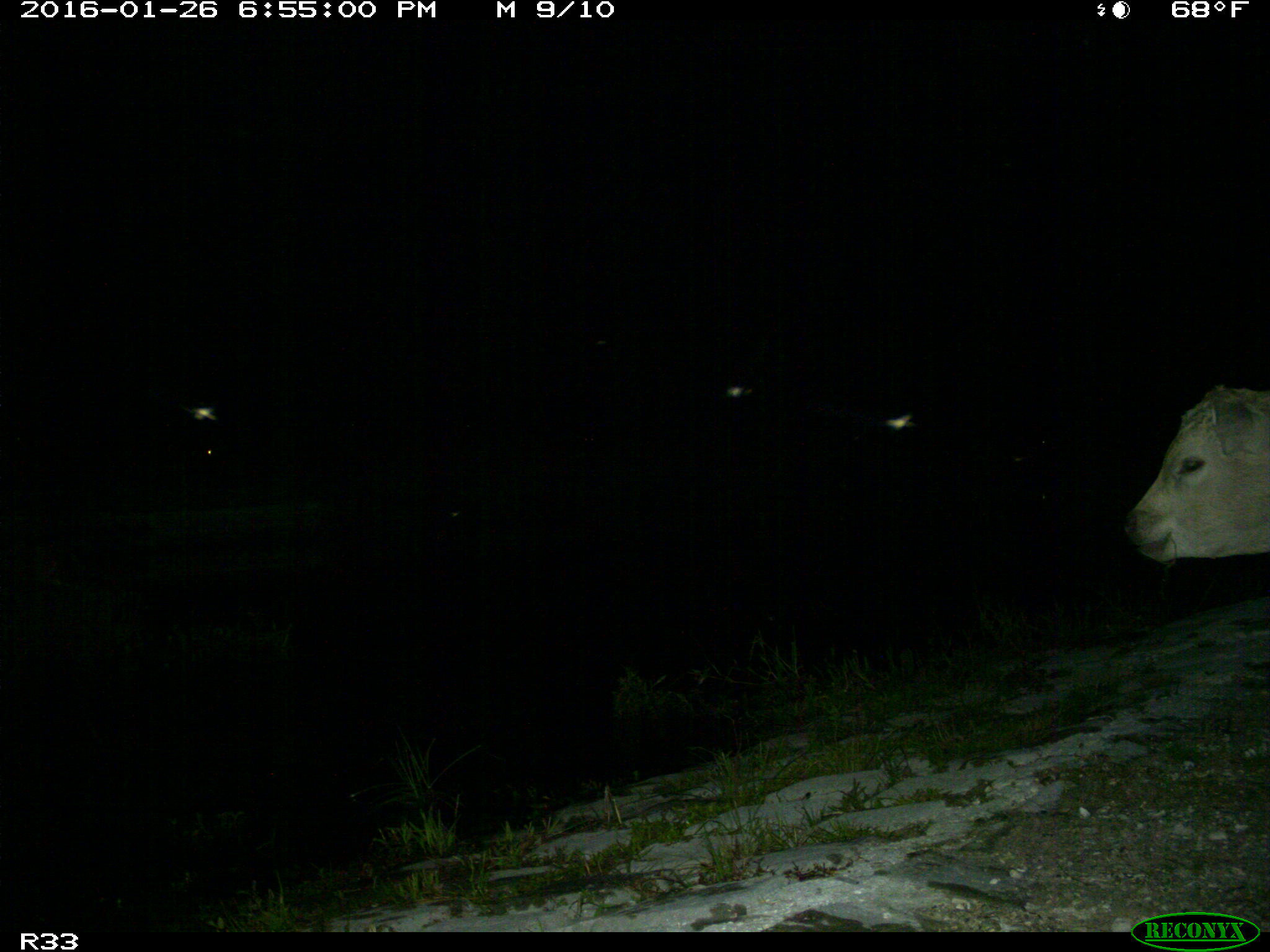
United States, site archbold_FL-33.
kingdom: Animalia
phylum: Chordata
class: Mammalia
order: Artiodactyla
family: Bovidae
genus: Bos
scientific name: Bos taurus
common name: domestic cow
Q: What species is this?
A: Bos taurus (domestic cow).